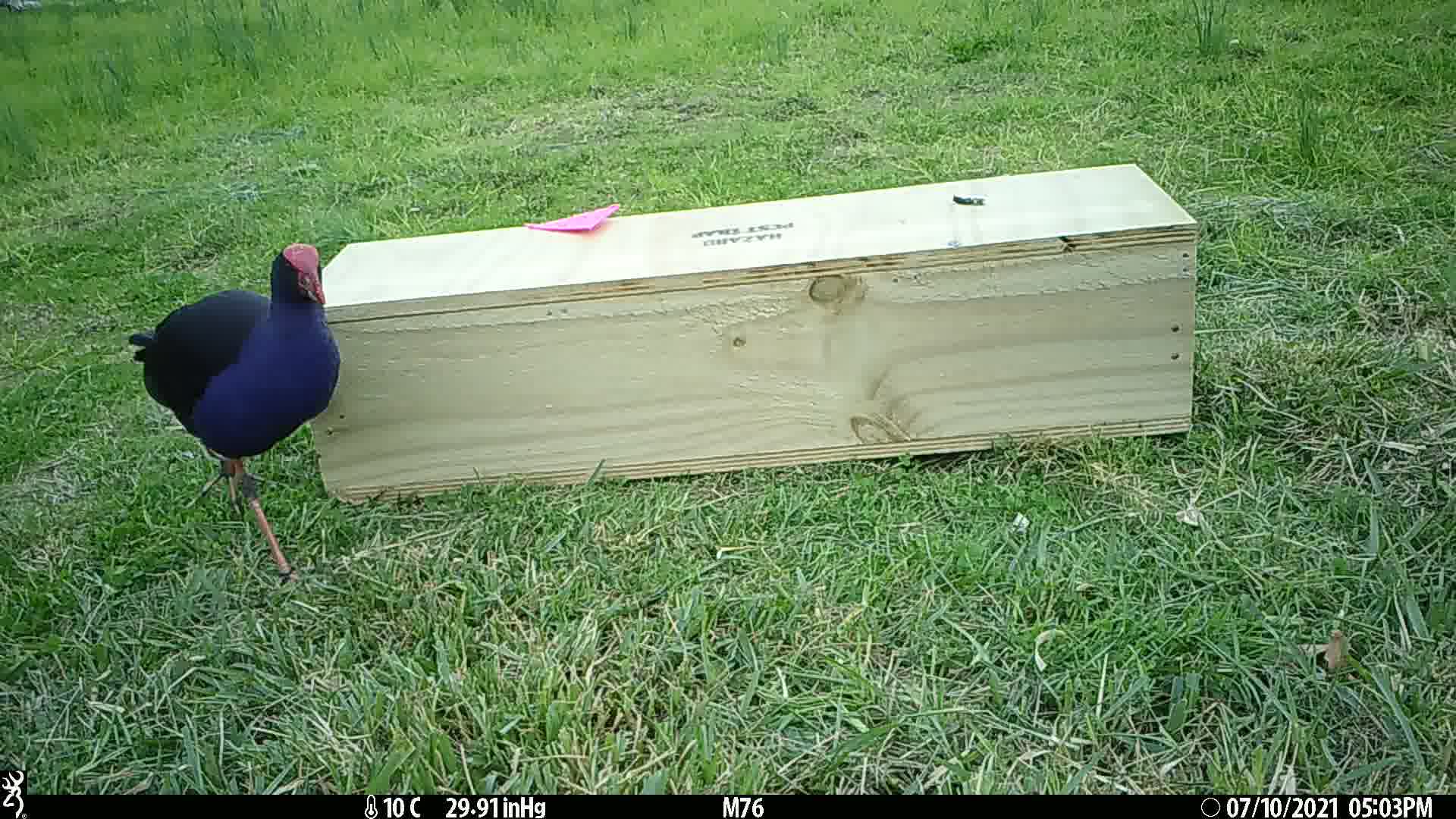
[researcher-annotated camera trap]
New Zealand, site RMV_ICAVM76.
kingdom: Animalia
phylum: Chordata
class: Aves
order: Gruiformes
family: Rallidae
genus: Porphyrio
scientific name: Porphyrio melanotus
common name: australasian swamphen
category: pukeko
Pukeko (australasian swamphen) (Porphyrio melanotus).